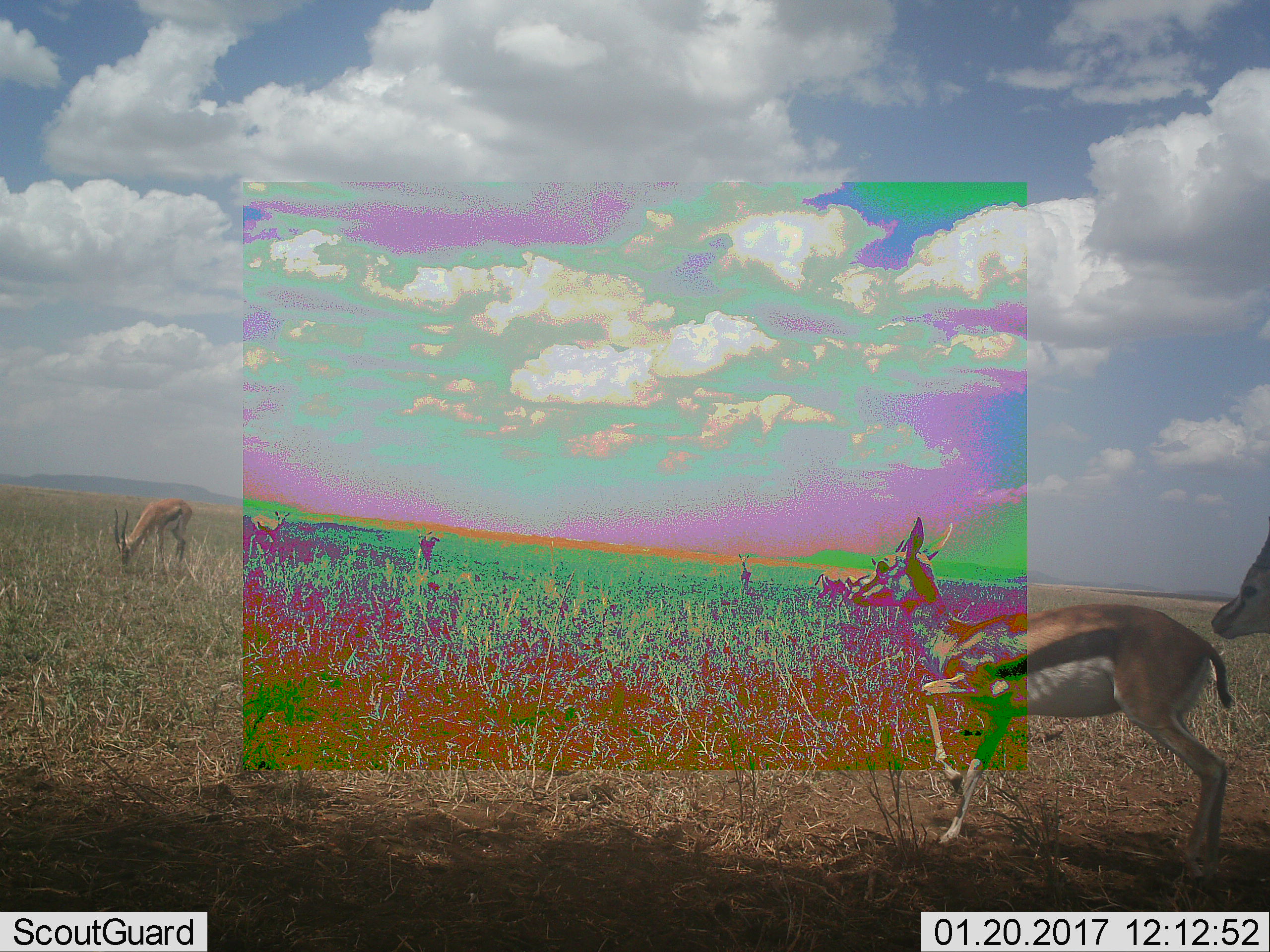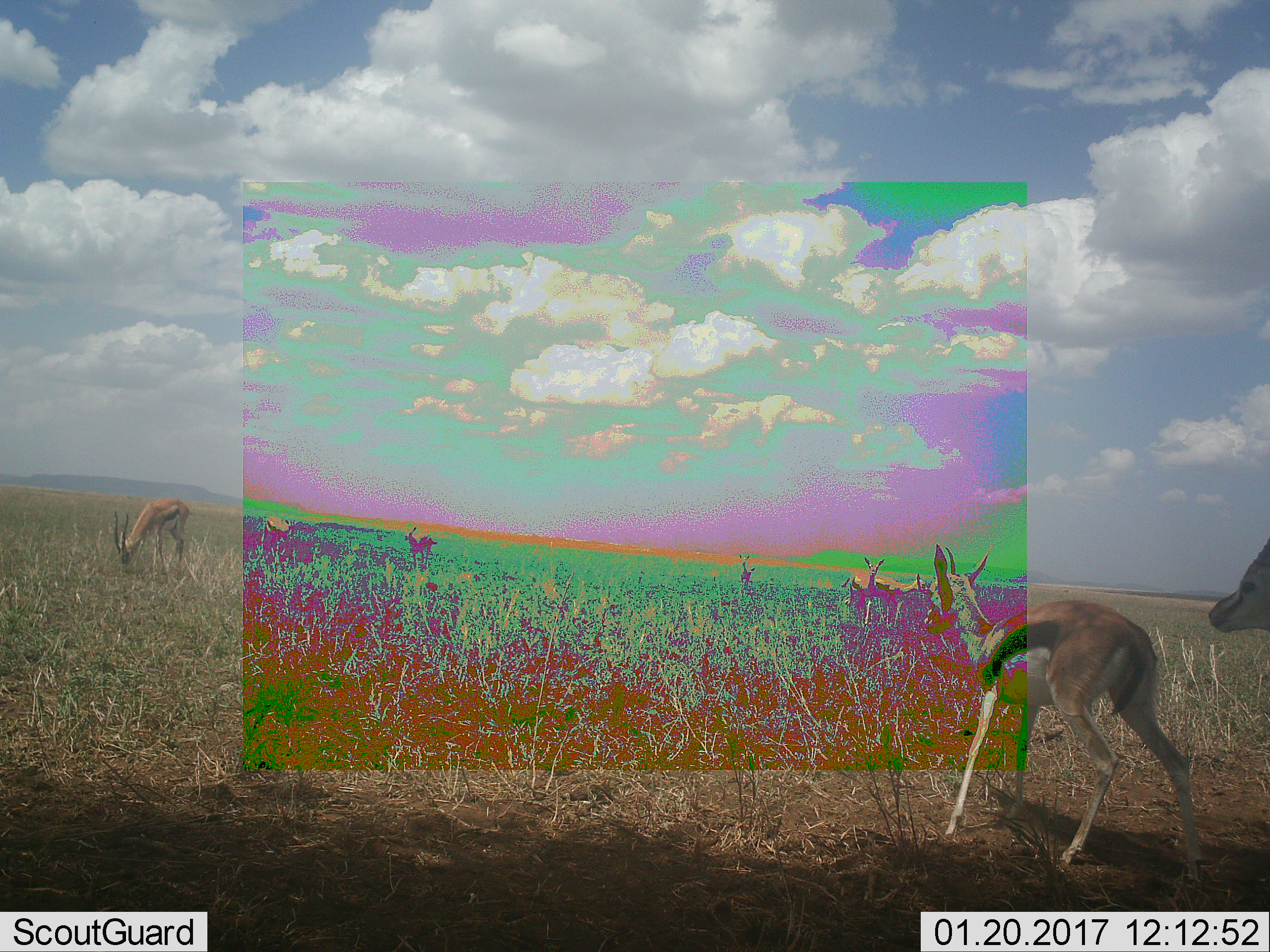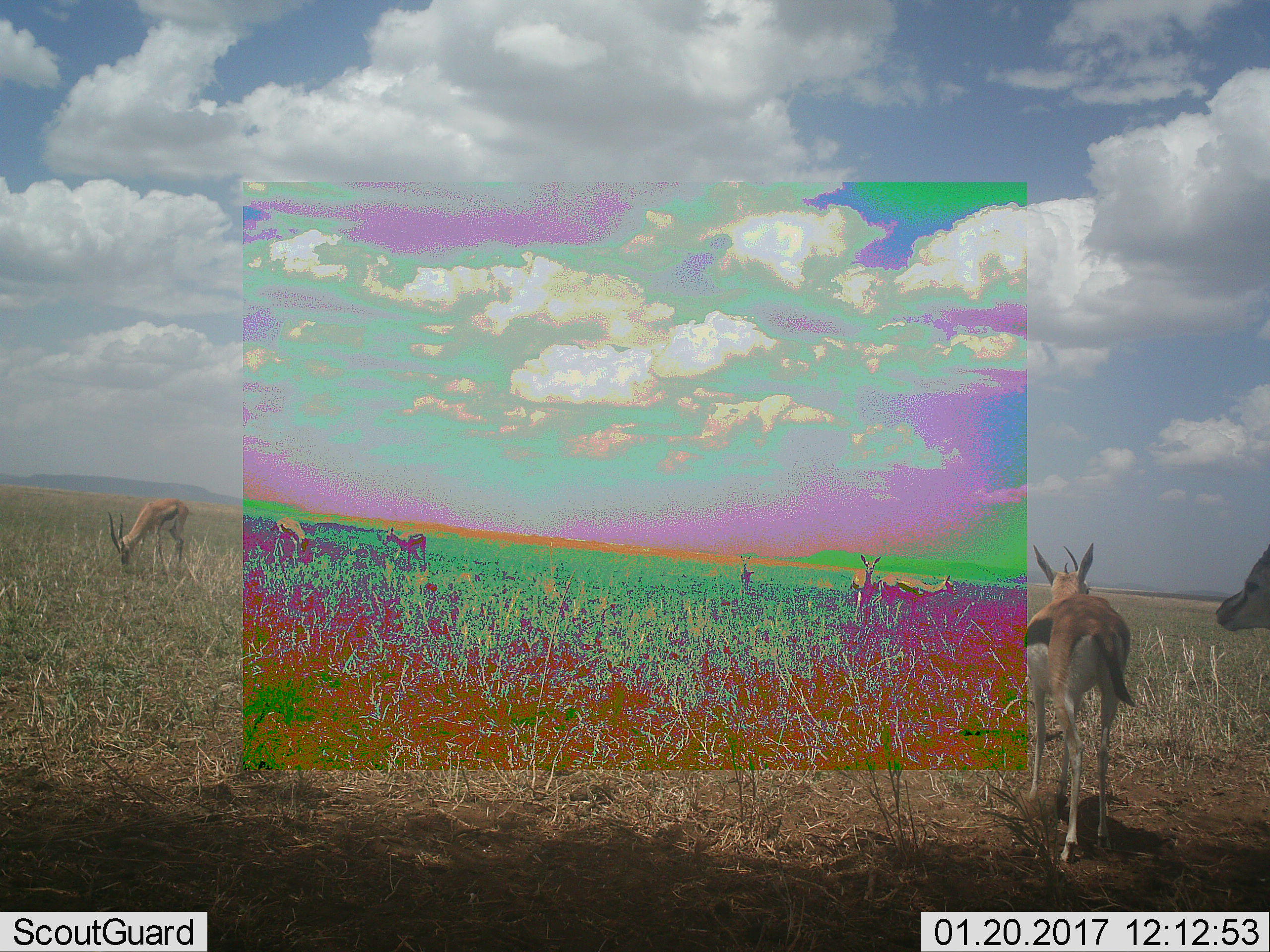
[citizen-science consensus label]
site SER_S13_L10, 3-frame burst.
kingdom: Animalia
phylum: Chordata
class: Mammalia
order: Artiodactyla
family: Bovidae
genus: Eudorcas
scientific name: Eudorcas thomsonii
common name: thomson's gazelle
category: gazellethomsons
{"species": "gazellethomsons (thomson's gazelle) (Eudorcas thomsonii)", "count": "8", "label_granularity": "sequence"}